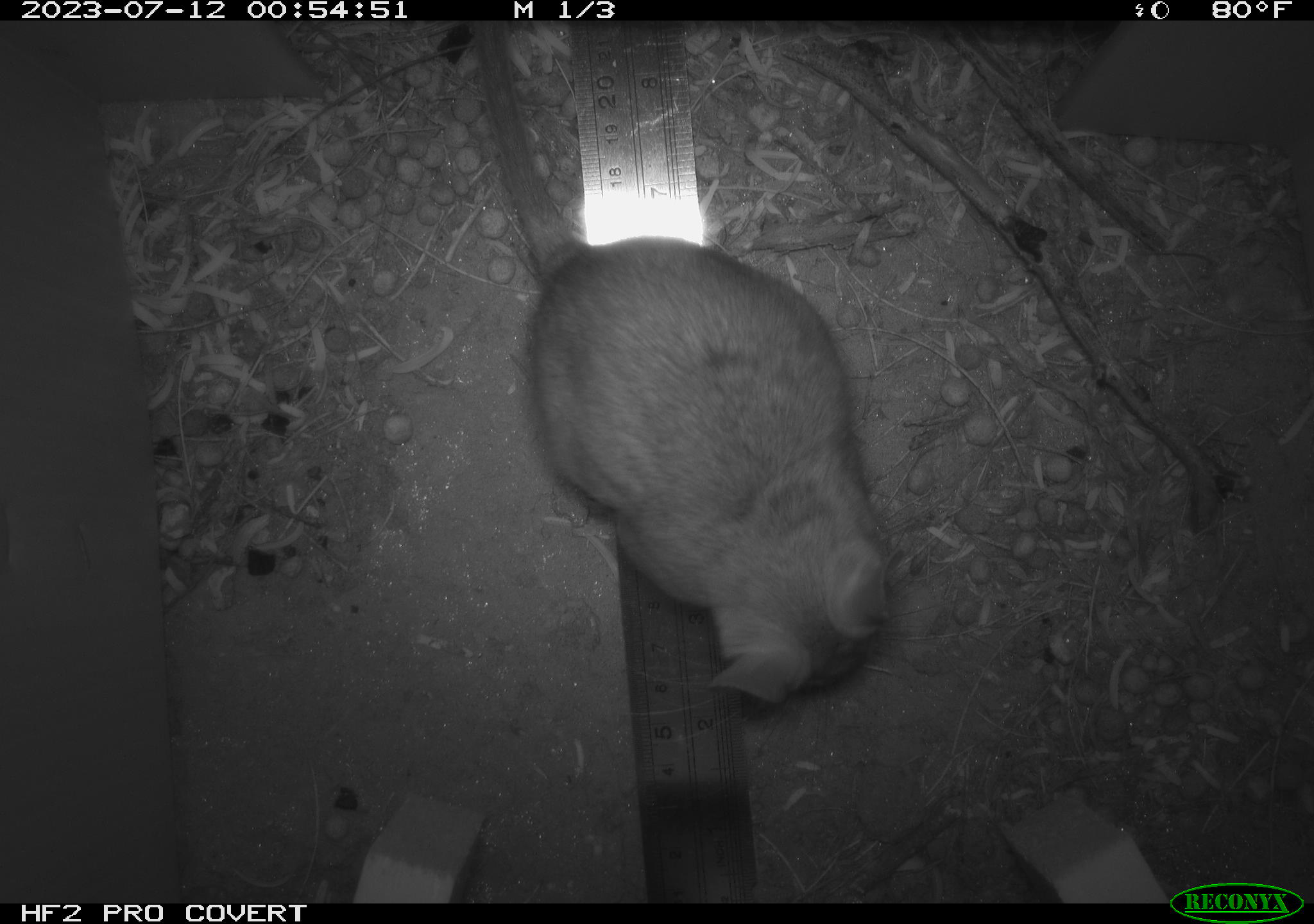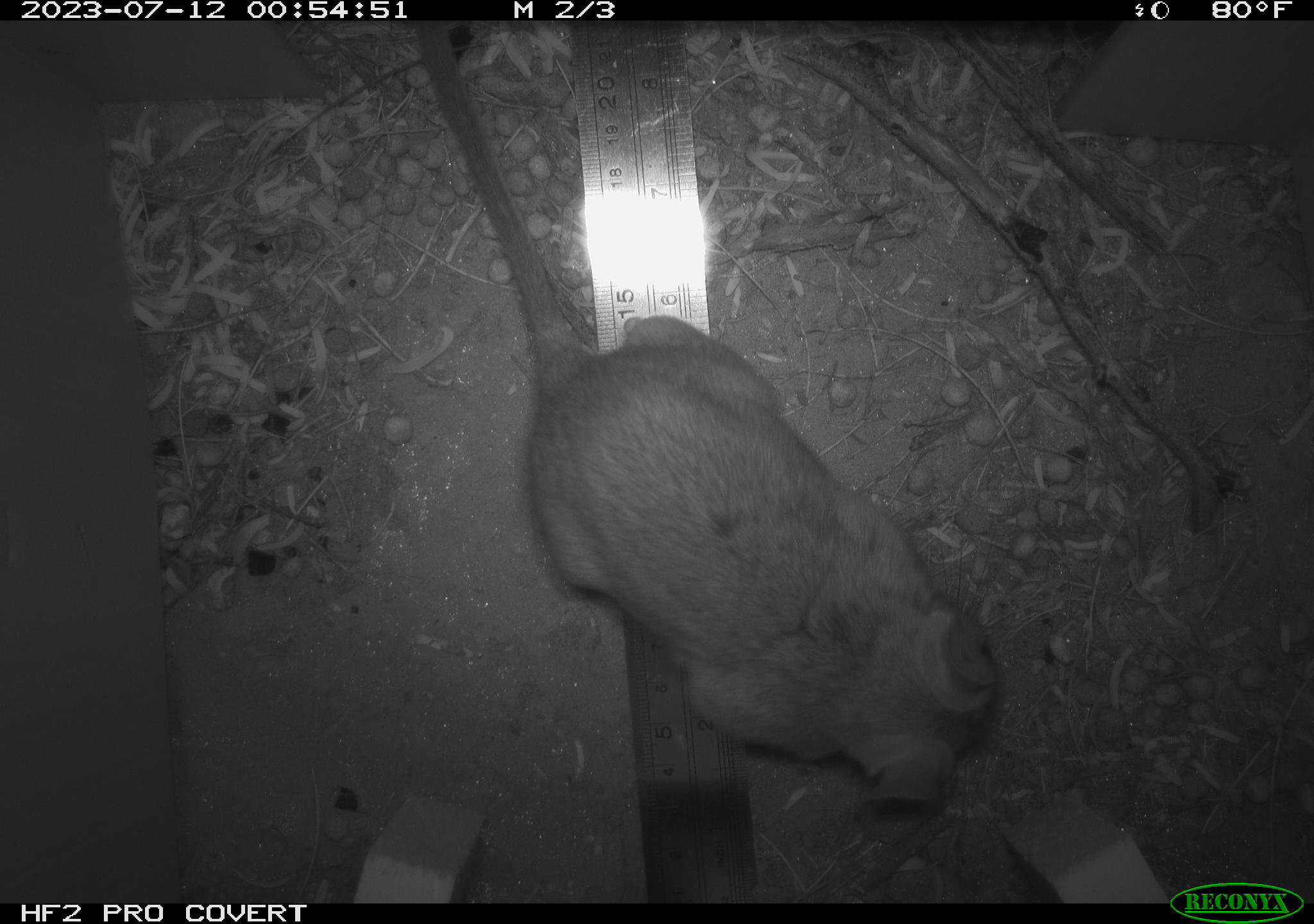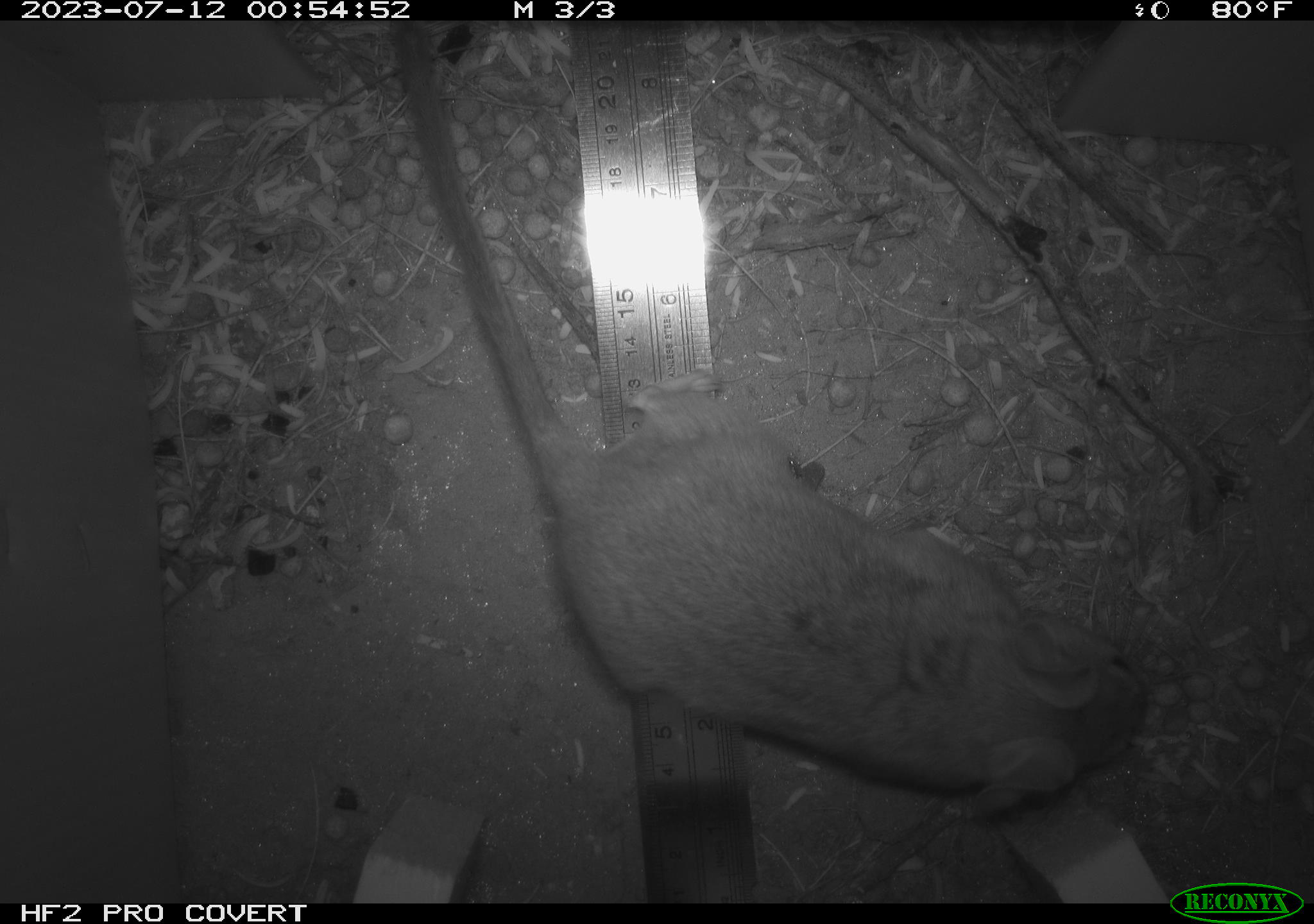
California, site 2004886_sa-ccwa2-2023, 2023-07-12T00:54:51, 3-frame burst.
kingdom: Animalia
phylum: Chordata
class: Mammalia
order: Rodentia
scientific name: Rodentia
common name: rodent